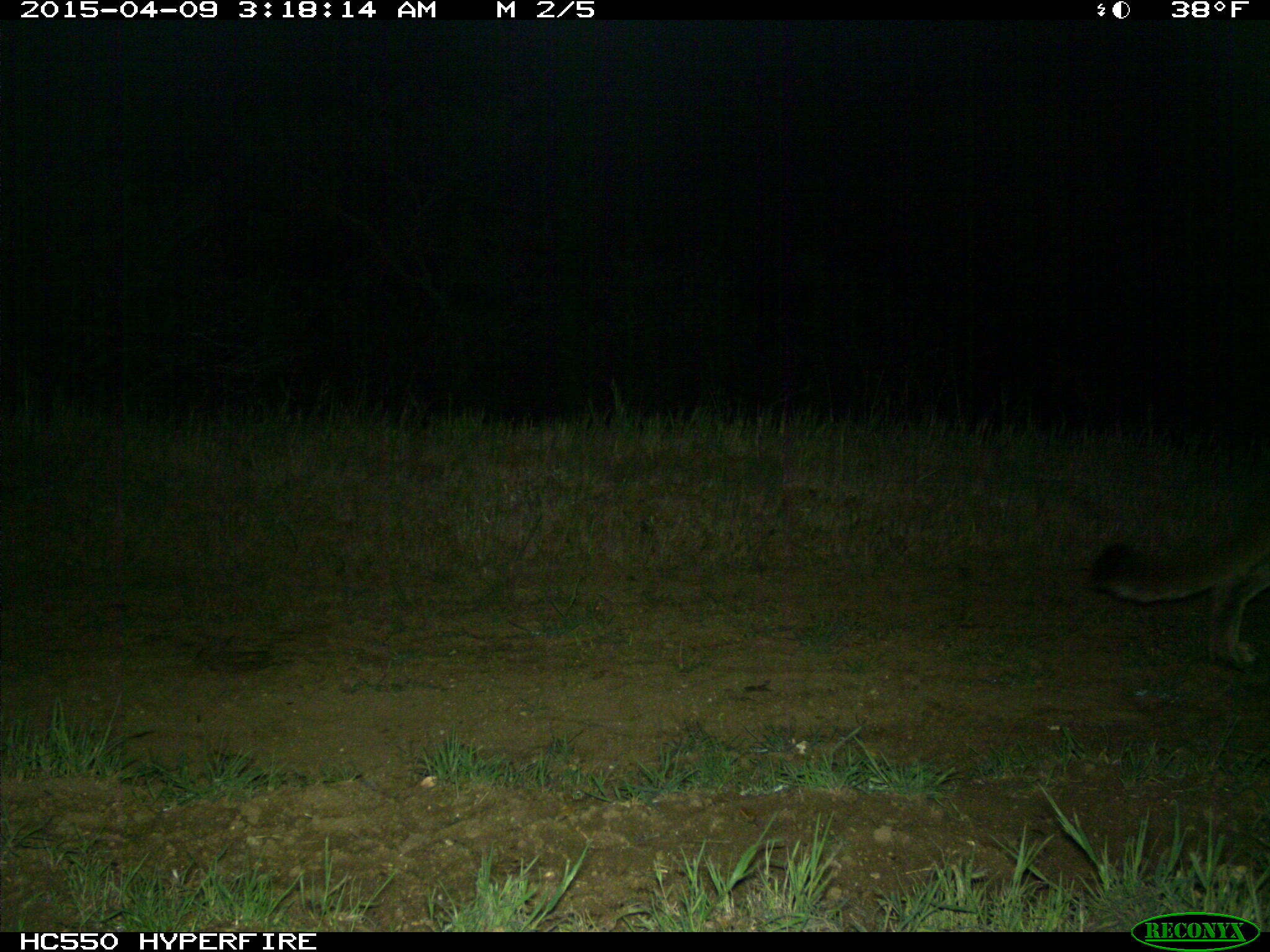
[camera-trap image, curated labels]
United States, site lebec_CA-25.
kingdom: Animalia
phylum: Chordata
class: Mammalia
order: Carnivora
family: Felidae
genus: Puma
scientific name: Puma concolor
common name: mountain lion